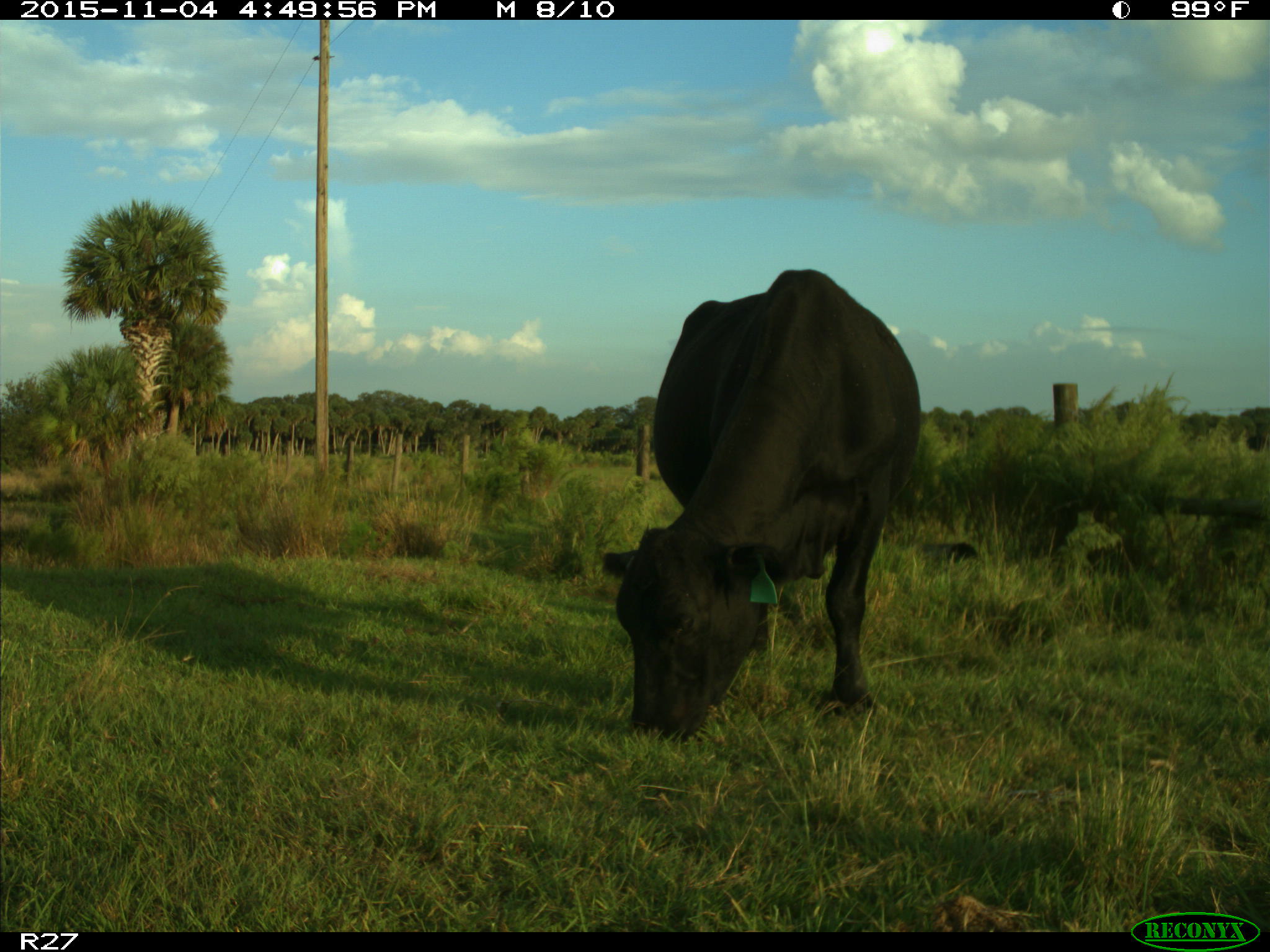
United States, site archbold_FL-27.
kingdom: Animalia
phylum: Chordata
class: Mammalia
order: Artiodactyla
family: Bovidae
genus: Bos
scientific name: Bos taurus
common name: domestic cow